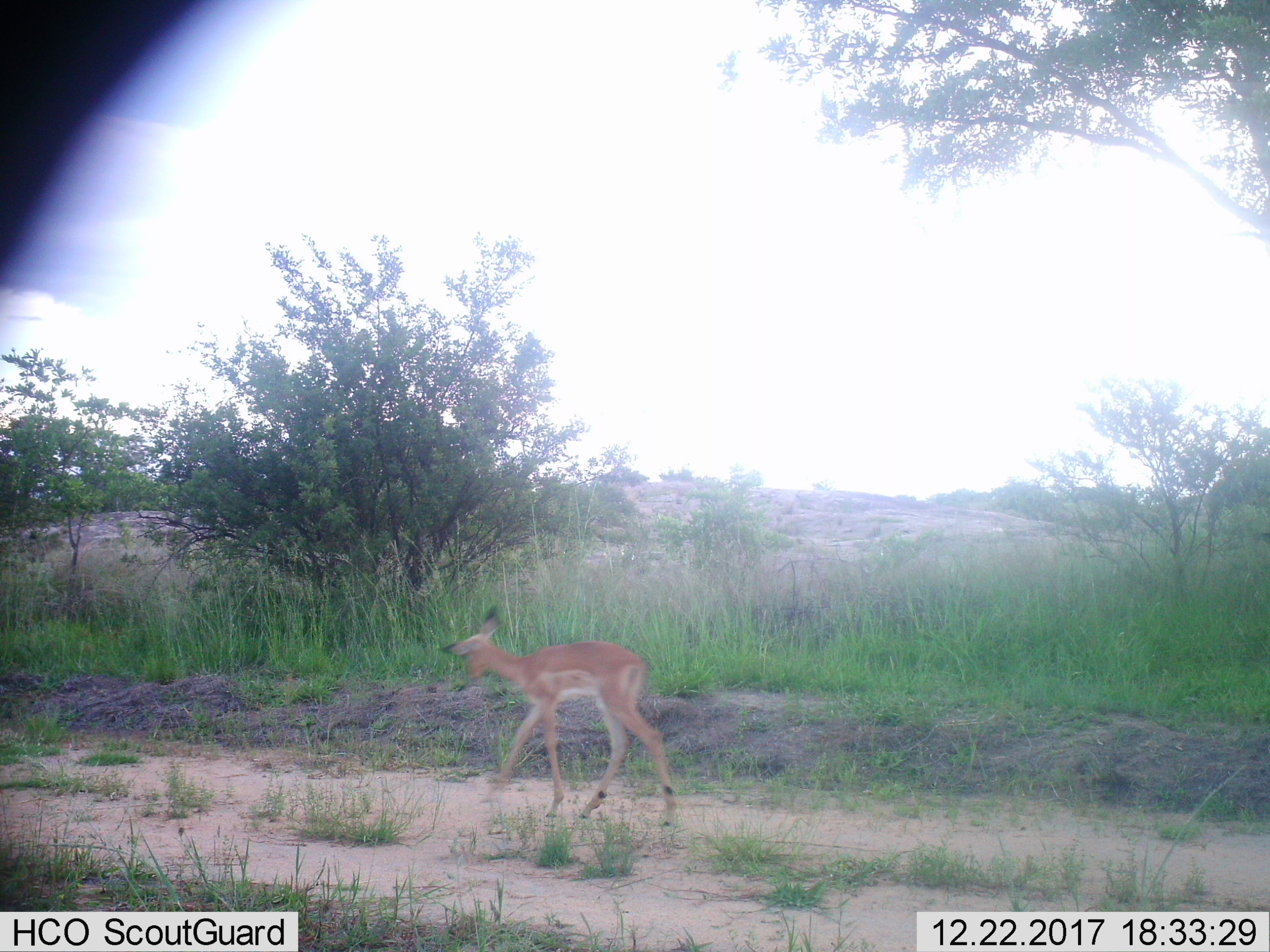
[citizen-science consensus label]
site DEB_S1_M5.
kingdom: Animalia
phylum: Chordata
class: Mammalia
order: Artiodactyla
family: Bovidae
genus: Aepyceros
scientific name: Aepyceros melampus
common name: impala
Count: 1.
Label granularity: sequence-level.